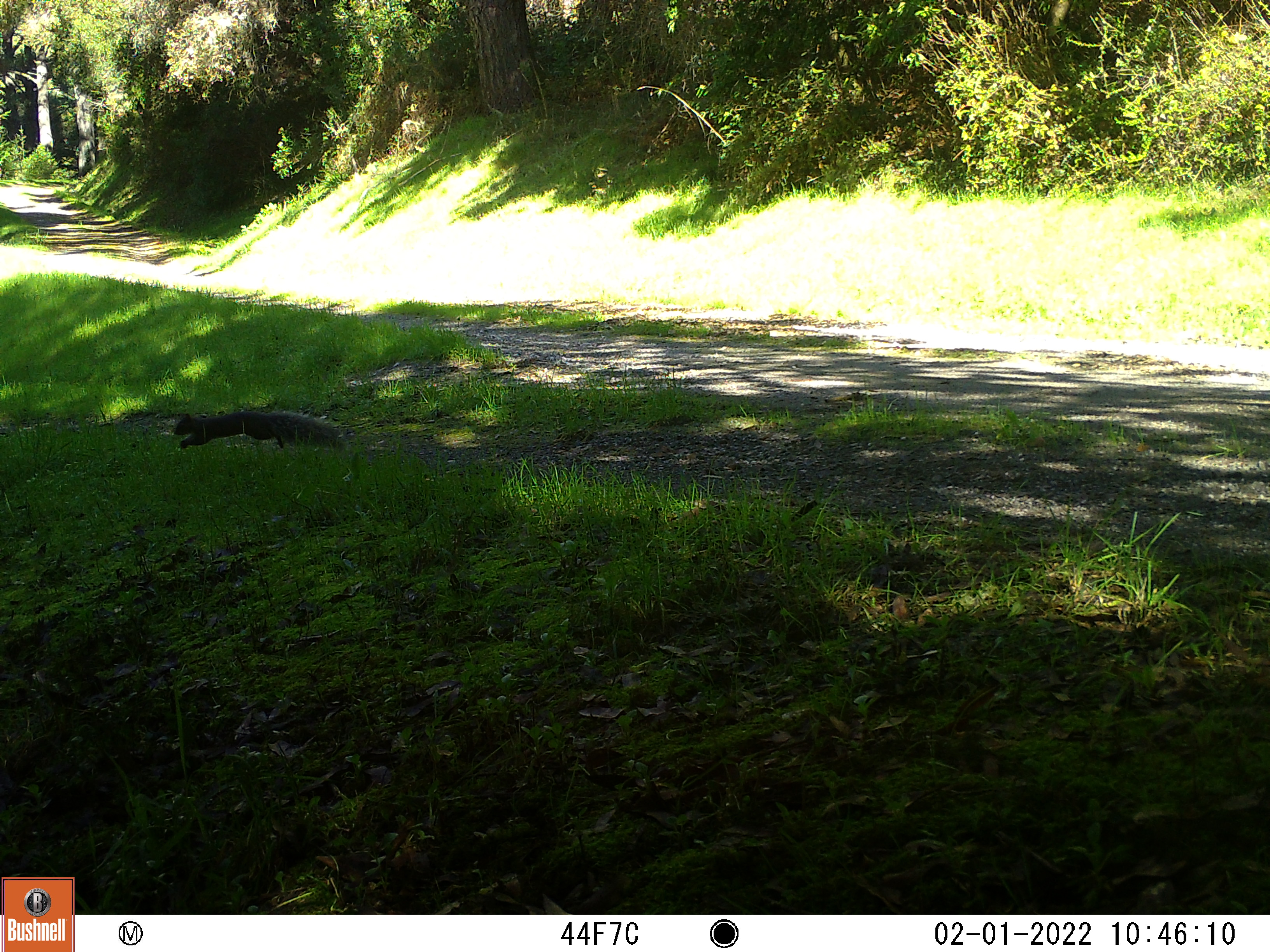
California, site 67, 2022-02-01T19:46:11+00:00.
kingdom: Animalia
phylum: Chordata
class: Mammalia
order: Rodentia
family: Sciuridae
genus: Sciurus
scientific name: Sciurus griseus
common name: western gray squirrel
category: western grey squirrel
Western grey squirrel (western gray squirrel) (Sciurus griseus).